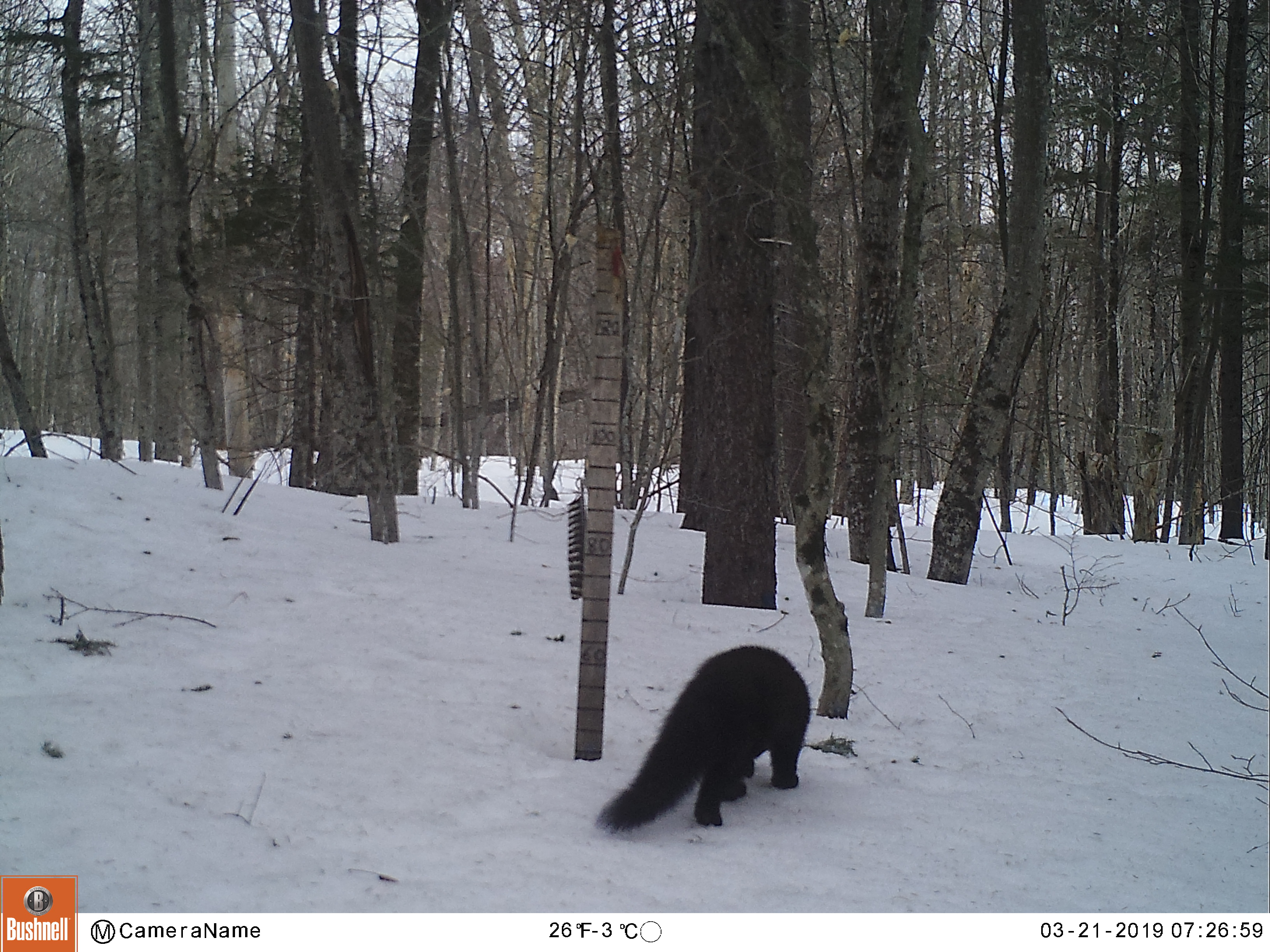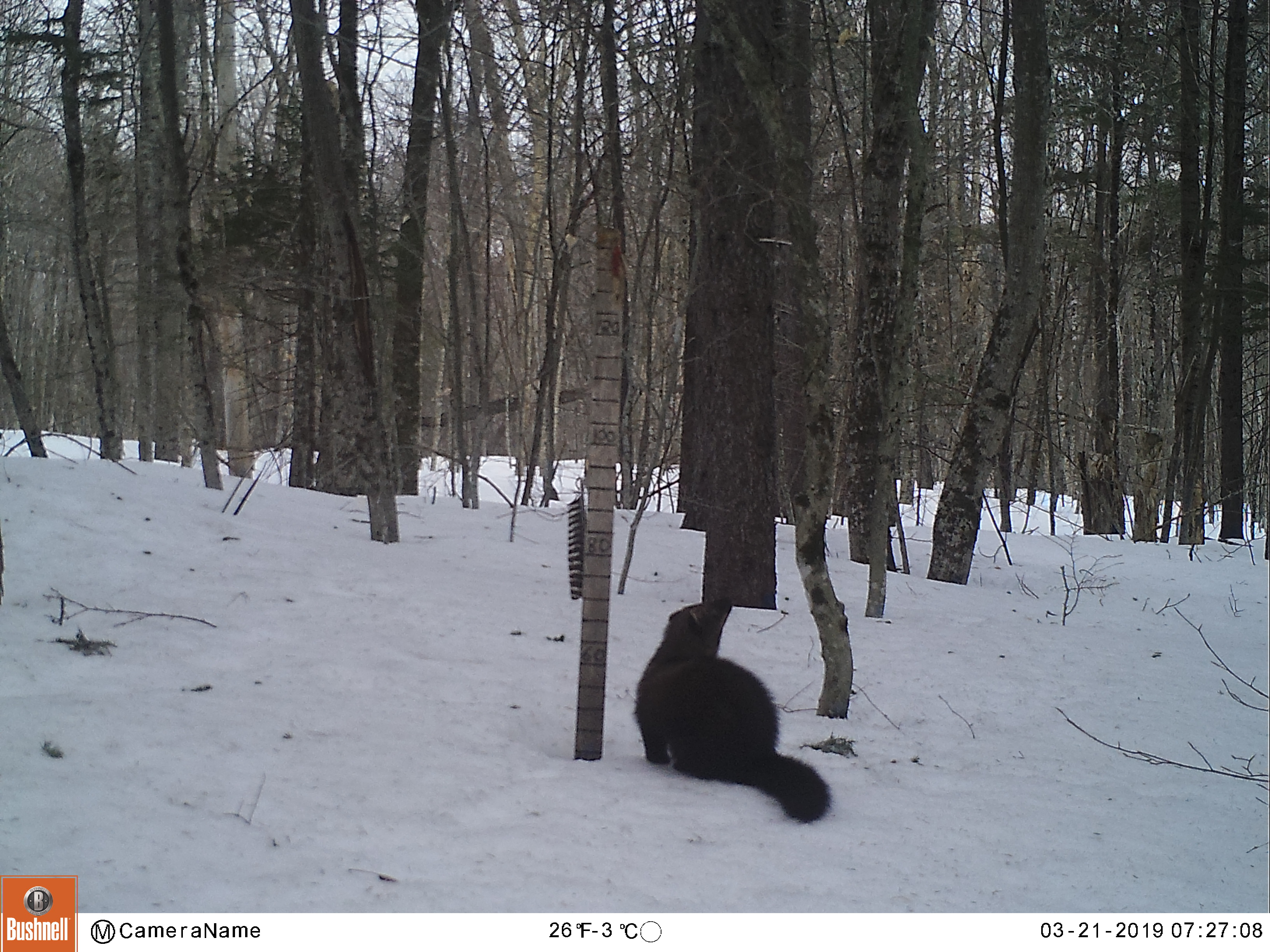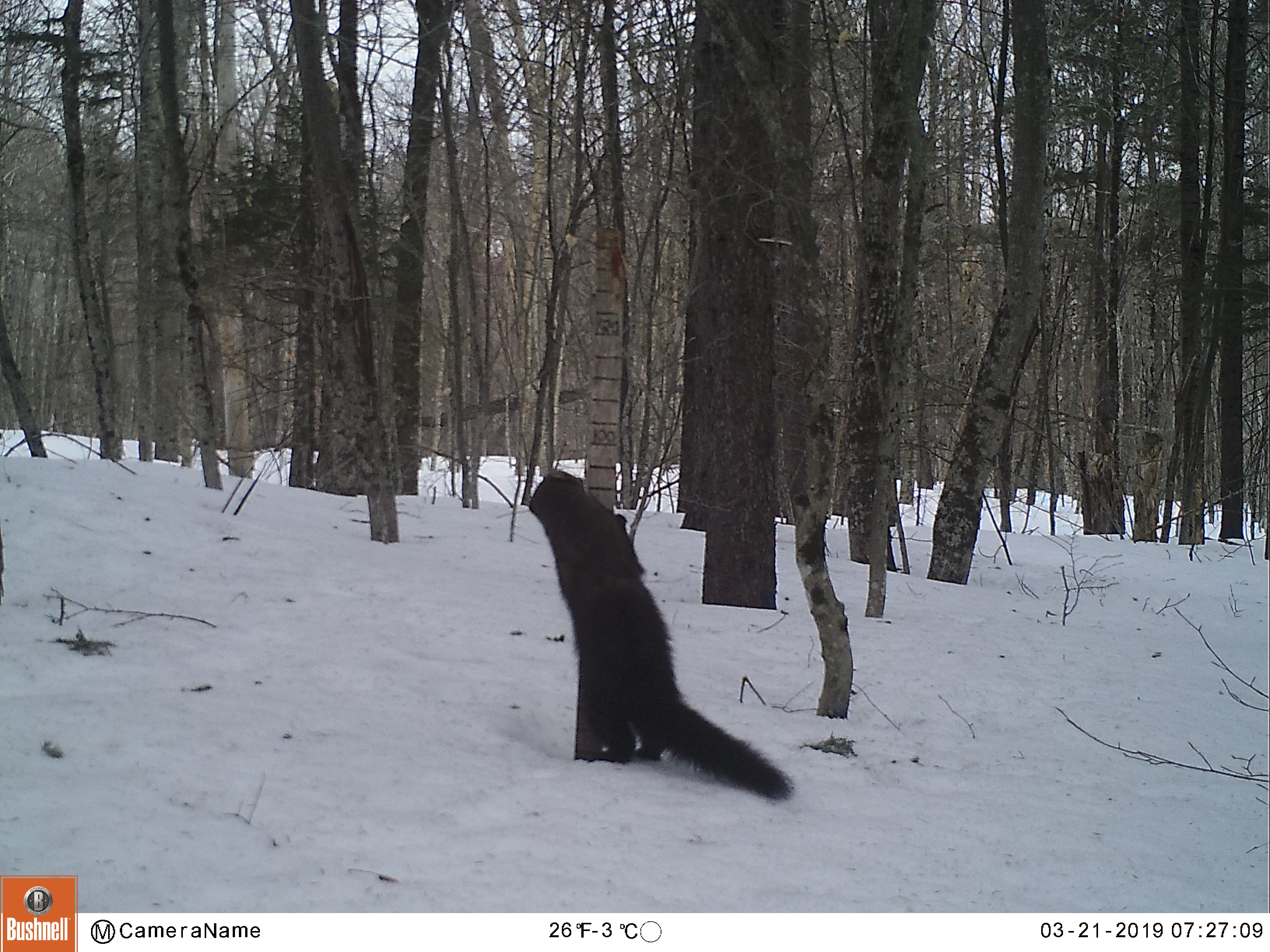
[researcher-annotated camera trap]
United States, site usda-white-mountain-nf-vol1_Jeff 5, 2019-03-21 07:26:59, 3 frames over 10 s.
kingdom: Animalia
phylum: Chordata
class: Mammalia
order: Carnivora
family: Mustelidae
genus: Pekania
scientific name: Pekania pennanti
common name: fisher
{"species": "fisher (Pekania pennanti)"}